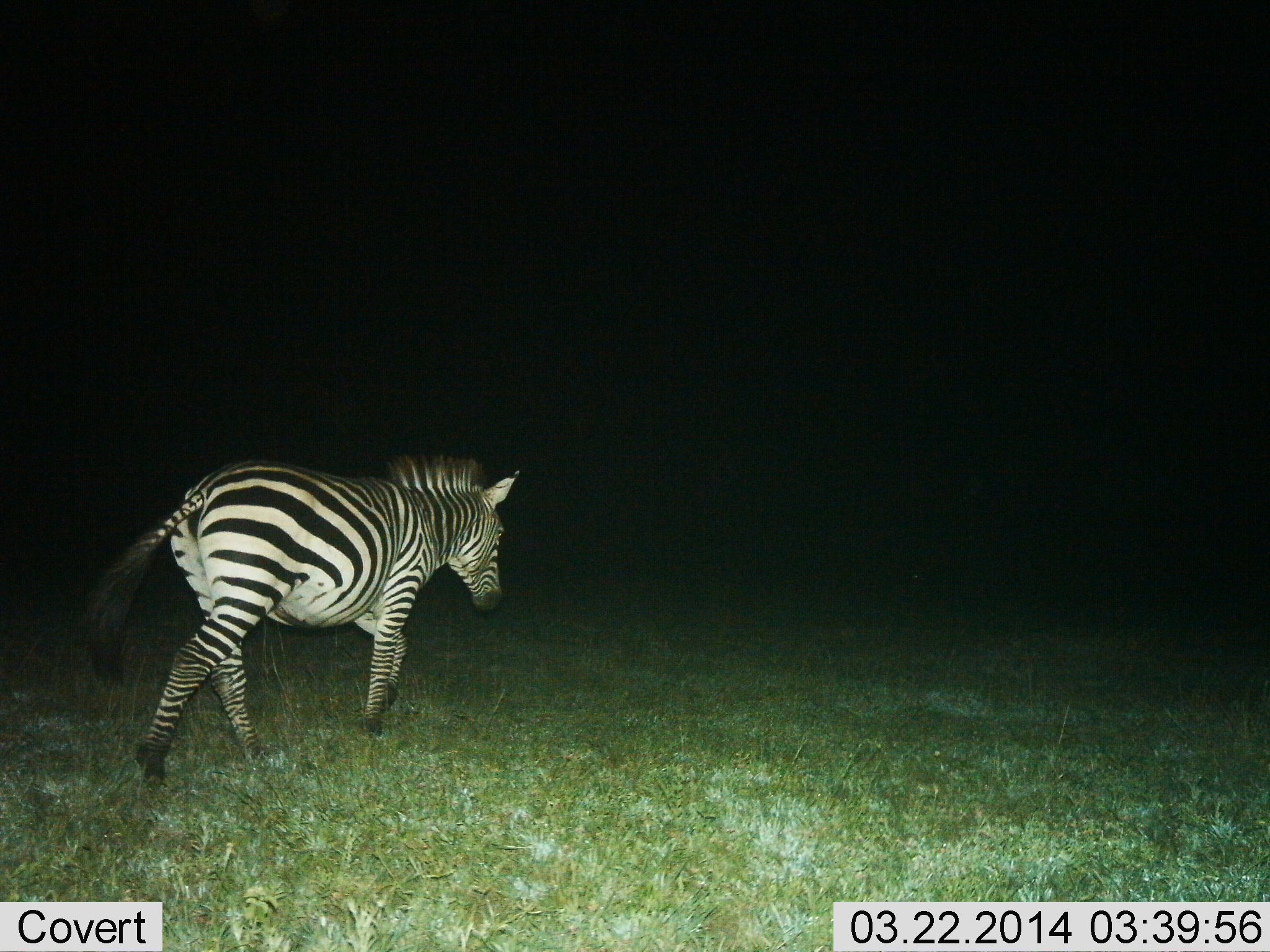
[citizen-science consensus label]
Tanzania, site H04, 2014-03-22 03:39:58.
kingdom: Animalia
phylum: Chordata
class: Mammalia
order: Perissodactyla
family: Equidae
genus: Equus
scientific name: Equus quagga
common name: plains zebra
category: zebra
Zebra (plains zebra) (Equus quagga), count 1. Behavior (volunteer vote fractions): standing 0%, resting 0%, moving 100%, interacting 0%. Young present (vote fraction): 0%. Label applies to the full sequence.